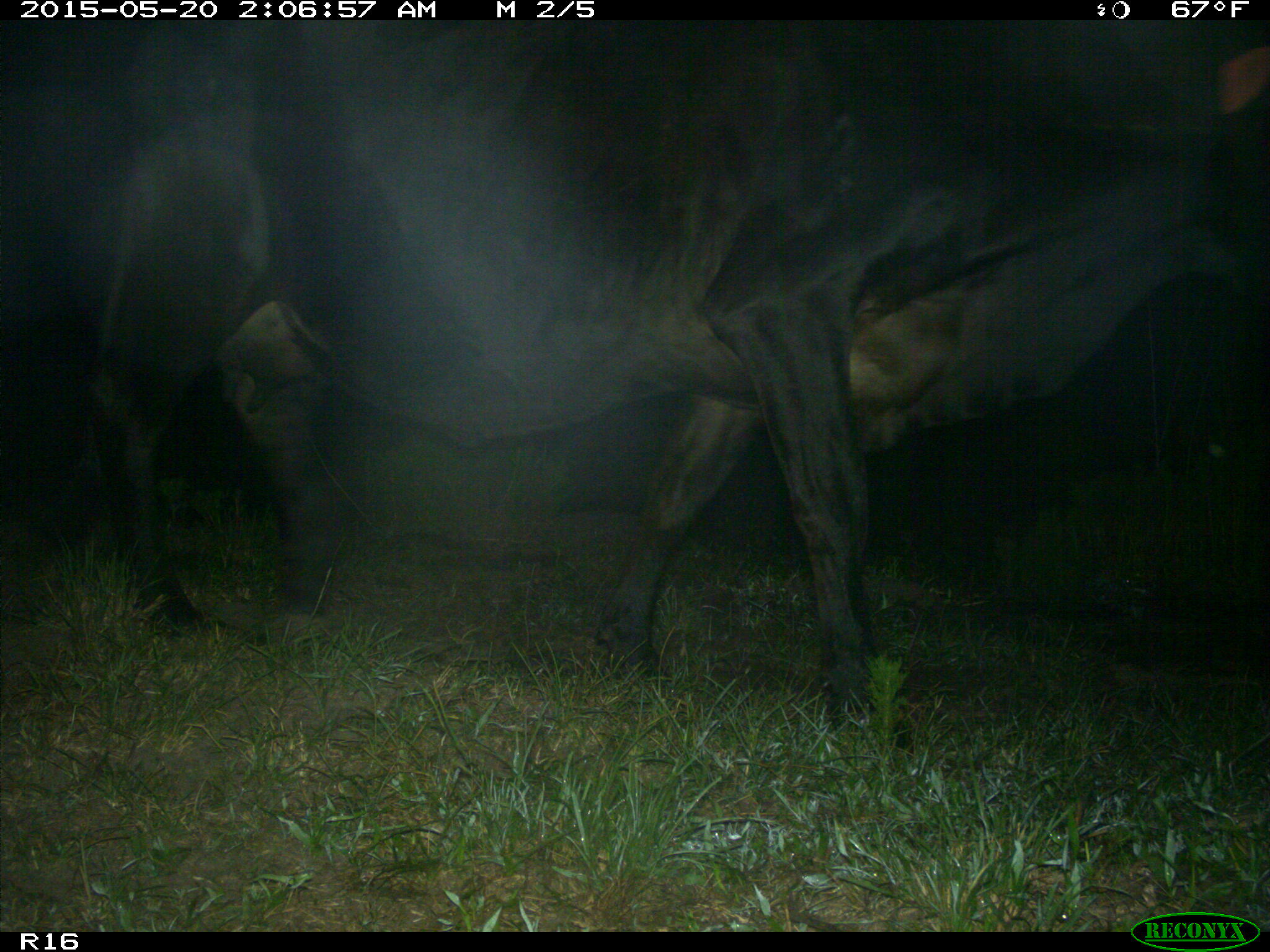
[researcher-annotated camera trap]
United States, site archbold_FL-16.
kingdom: Animalia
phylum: Chordata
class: Mammalia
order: Artiodactyla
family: Bovidae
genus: Bos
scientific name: Bos taurus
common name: domestic cow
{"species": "Bos taurus (domestic cow)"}